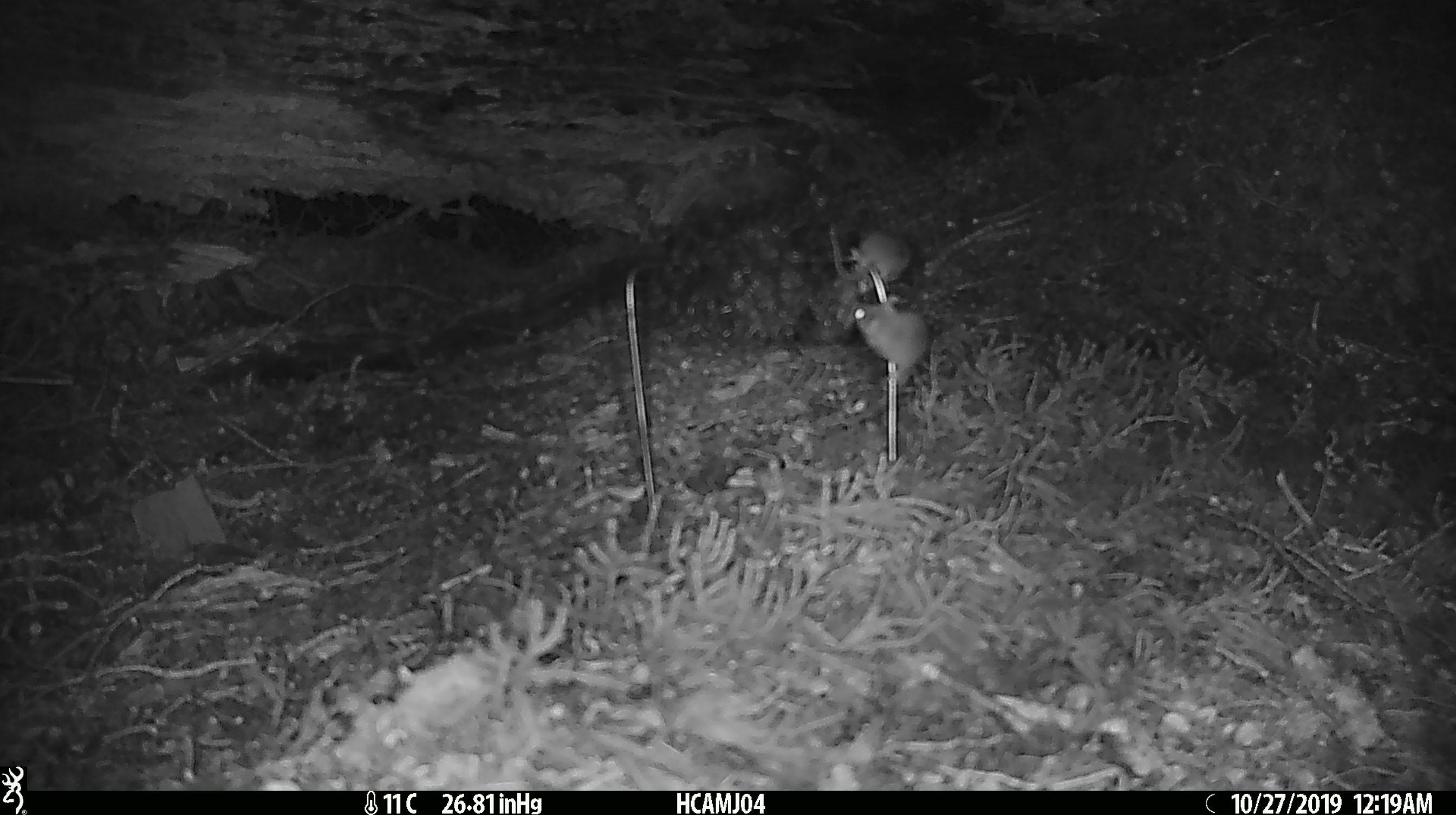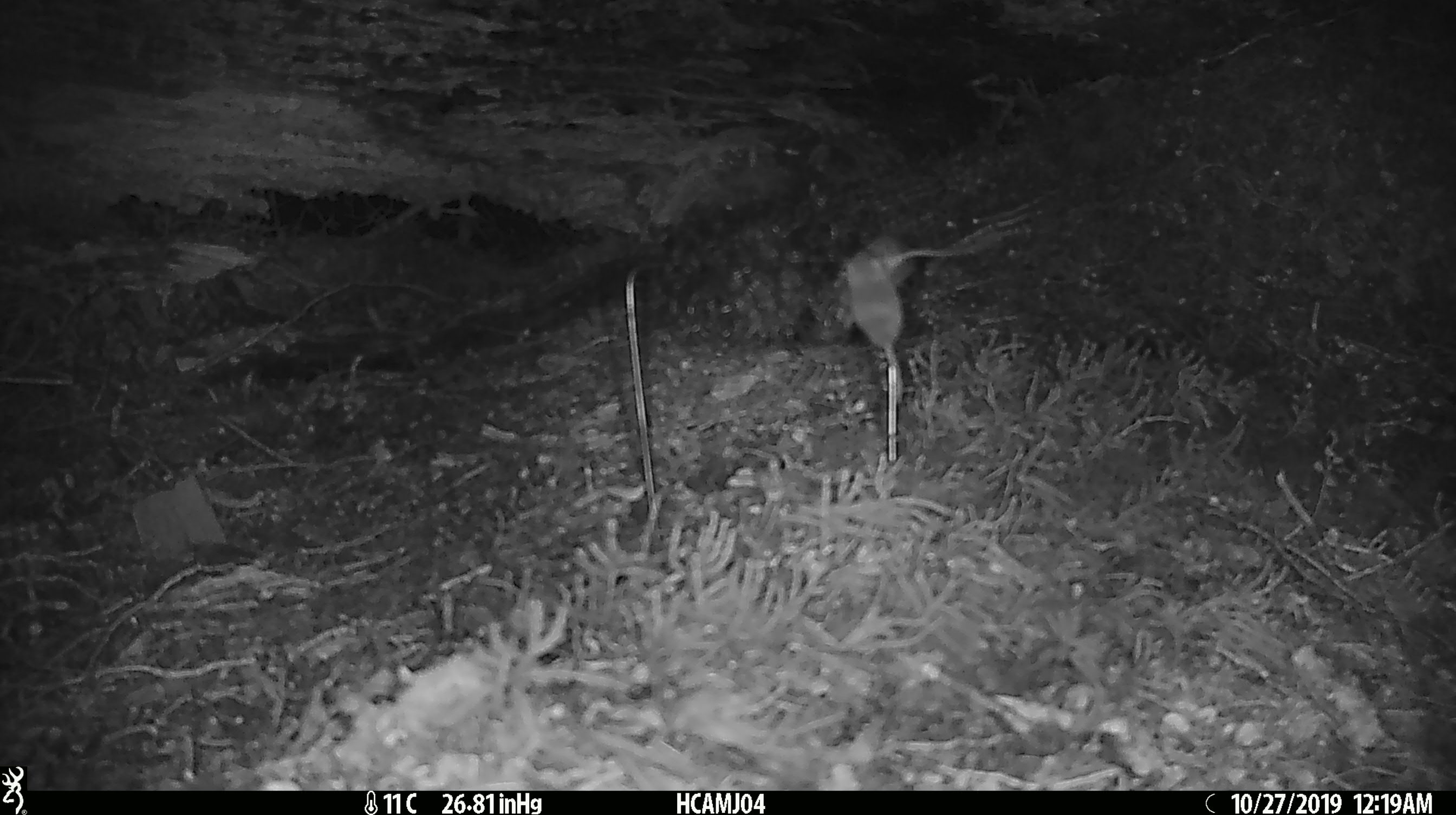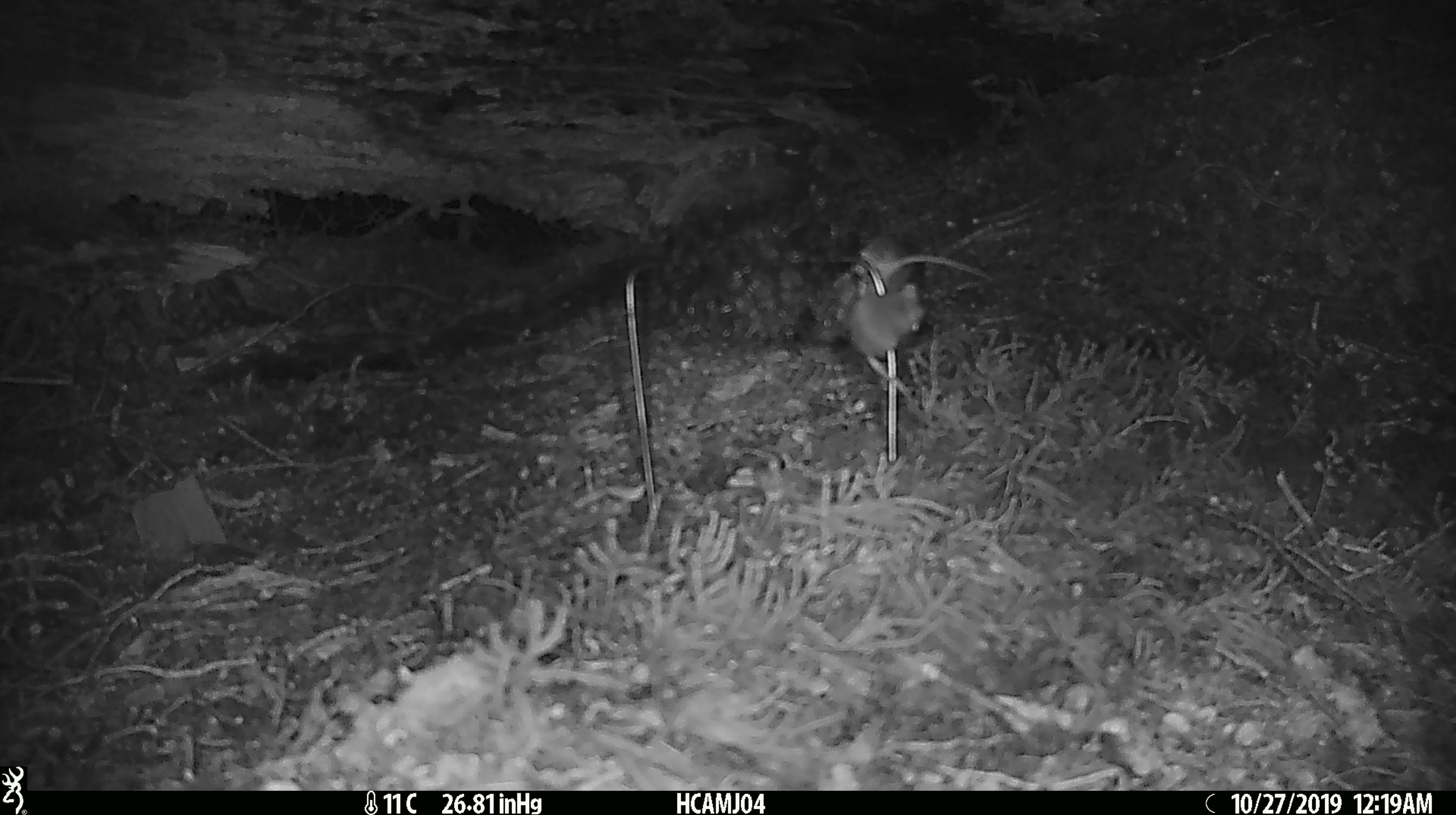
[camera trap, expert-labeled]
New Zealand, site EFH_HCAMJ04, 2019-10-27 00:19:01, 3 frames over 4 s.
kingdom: Animalia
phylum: Chordata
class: Mammalia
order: Rodentia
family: Muridae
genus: Mus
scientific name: Mus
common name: mouse